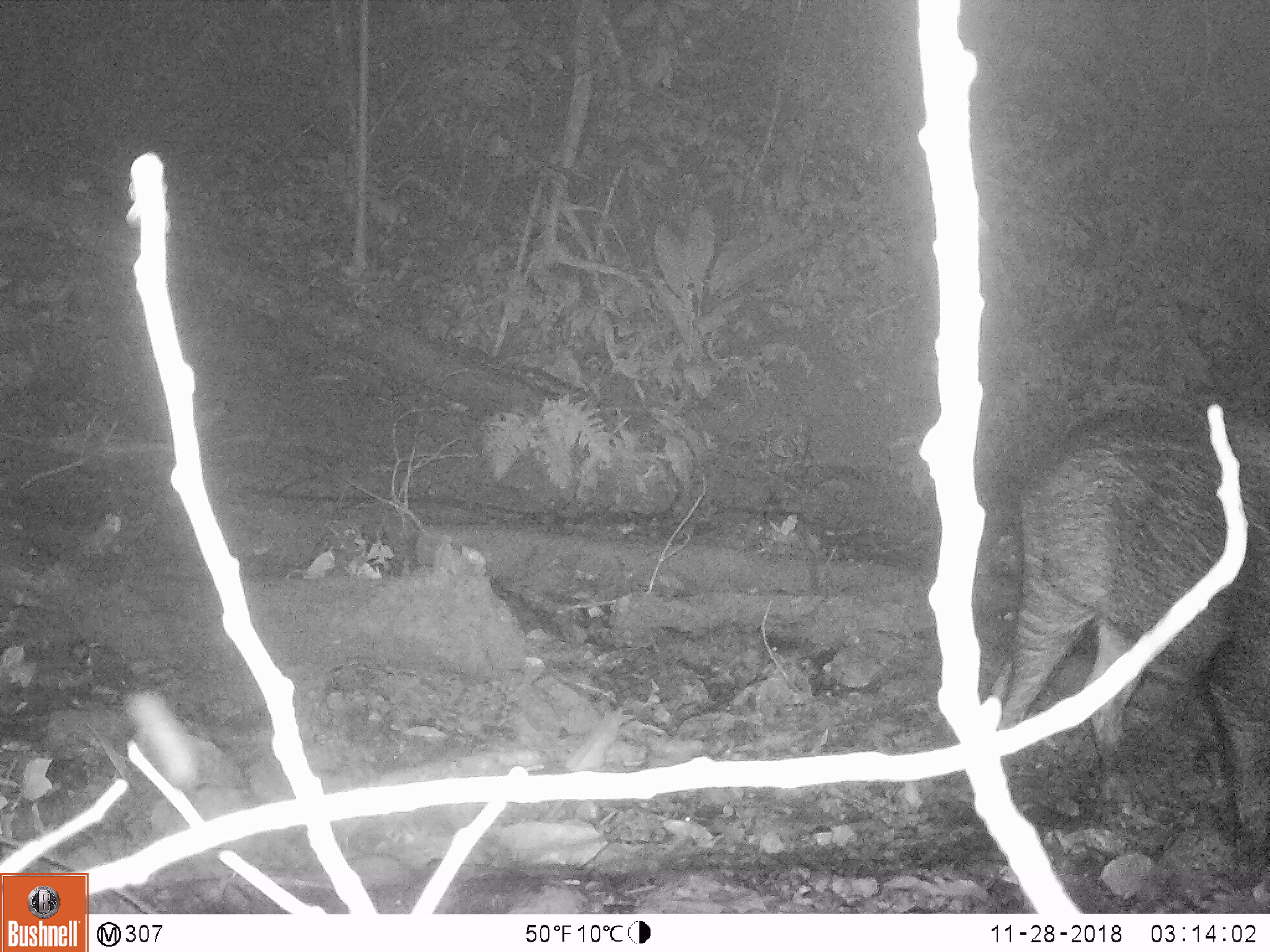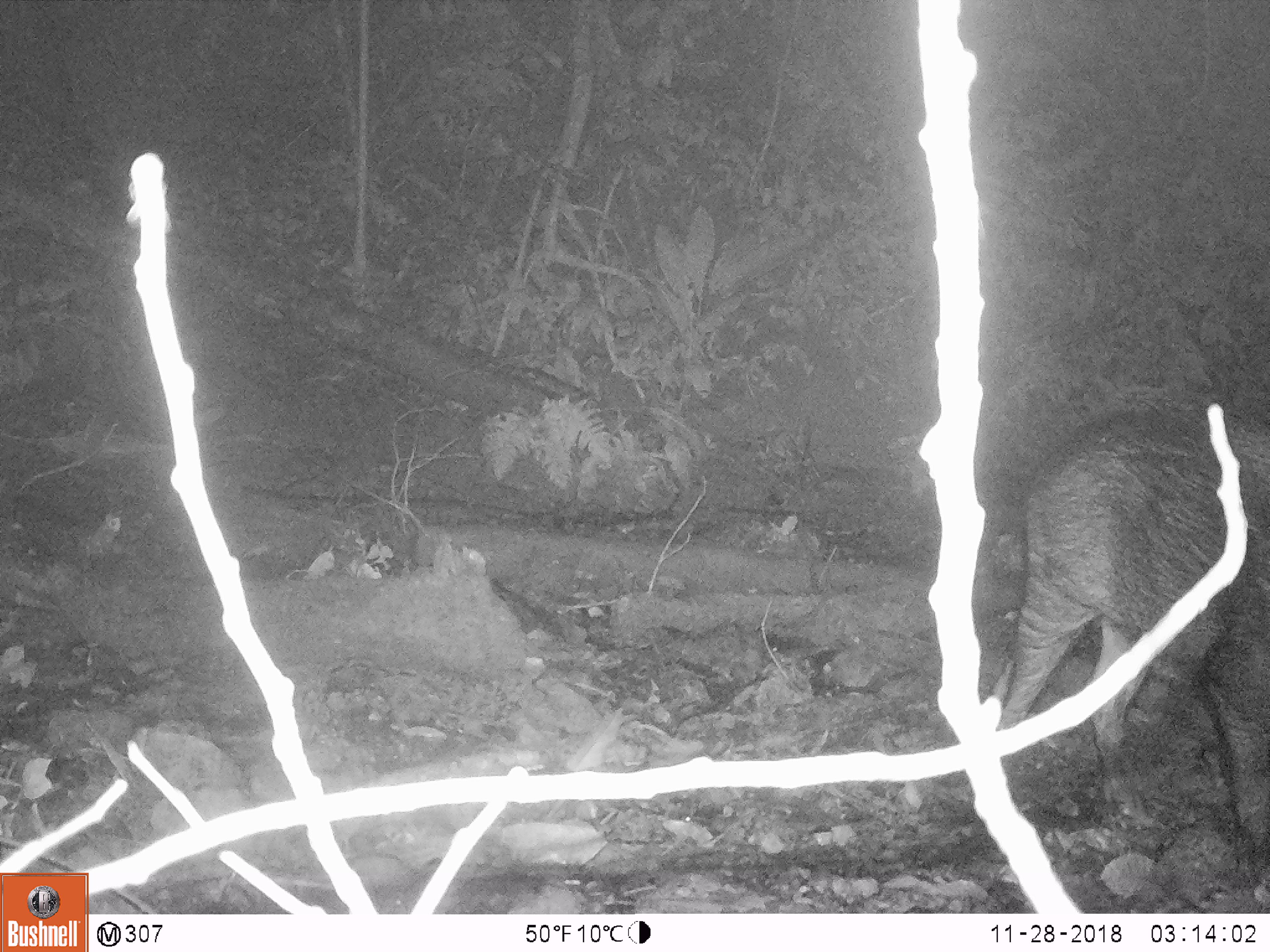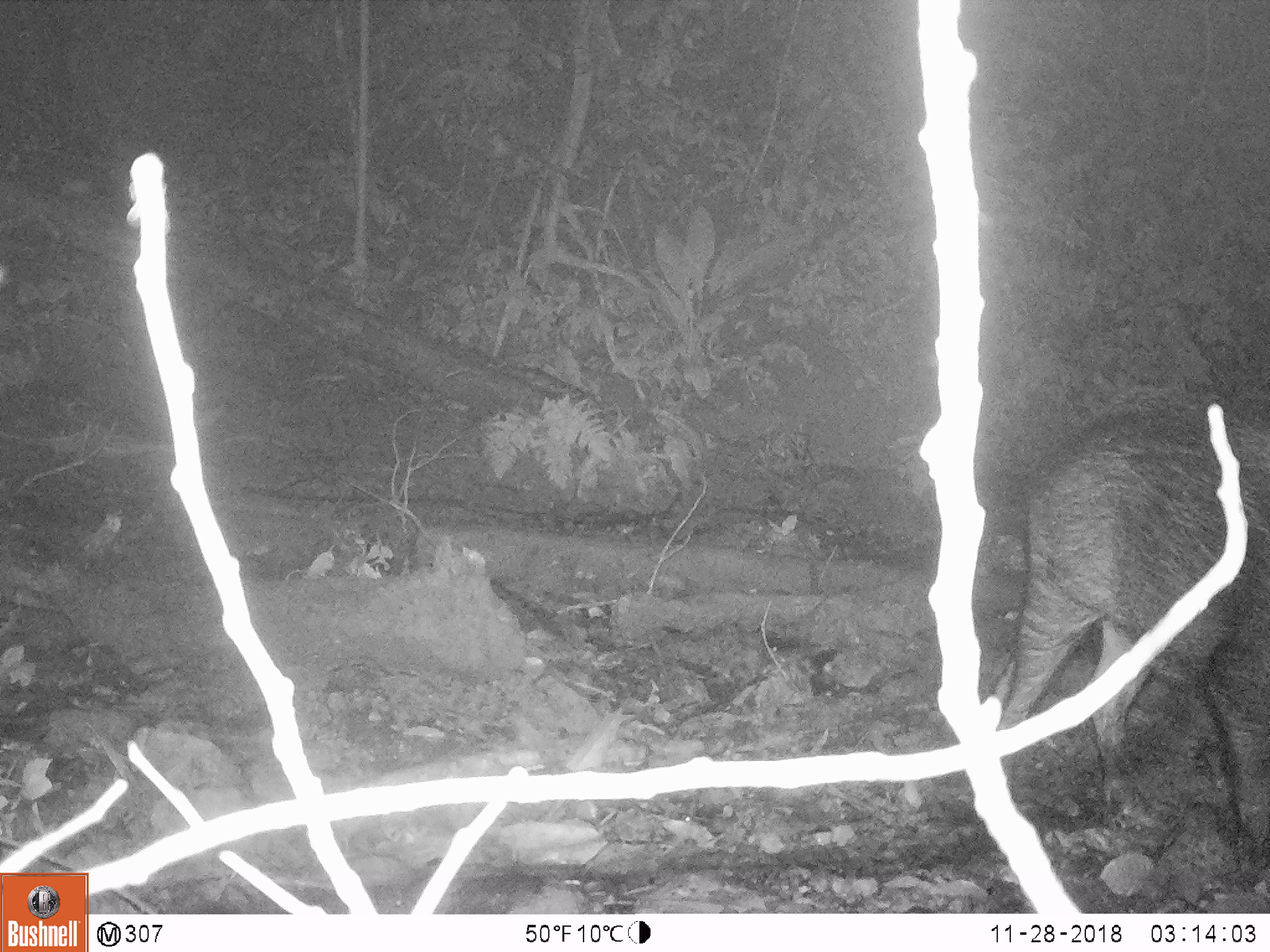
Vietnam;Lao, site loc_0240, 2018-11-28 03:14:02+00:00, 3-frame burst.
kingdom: Animalia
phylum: Chordata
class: Mammalia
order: Artiodactyla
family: Suidae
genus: Sus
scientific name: Sus scrofa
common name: eurasian wild pig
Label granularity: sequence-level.